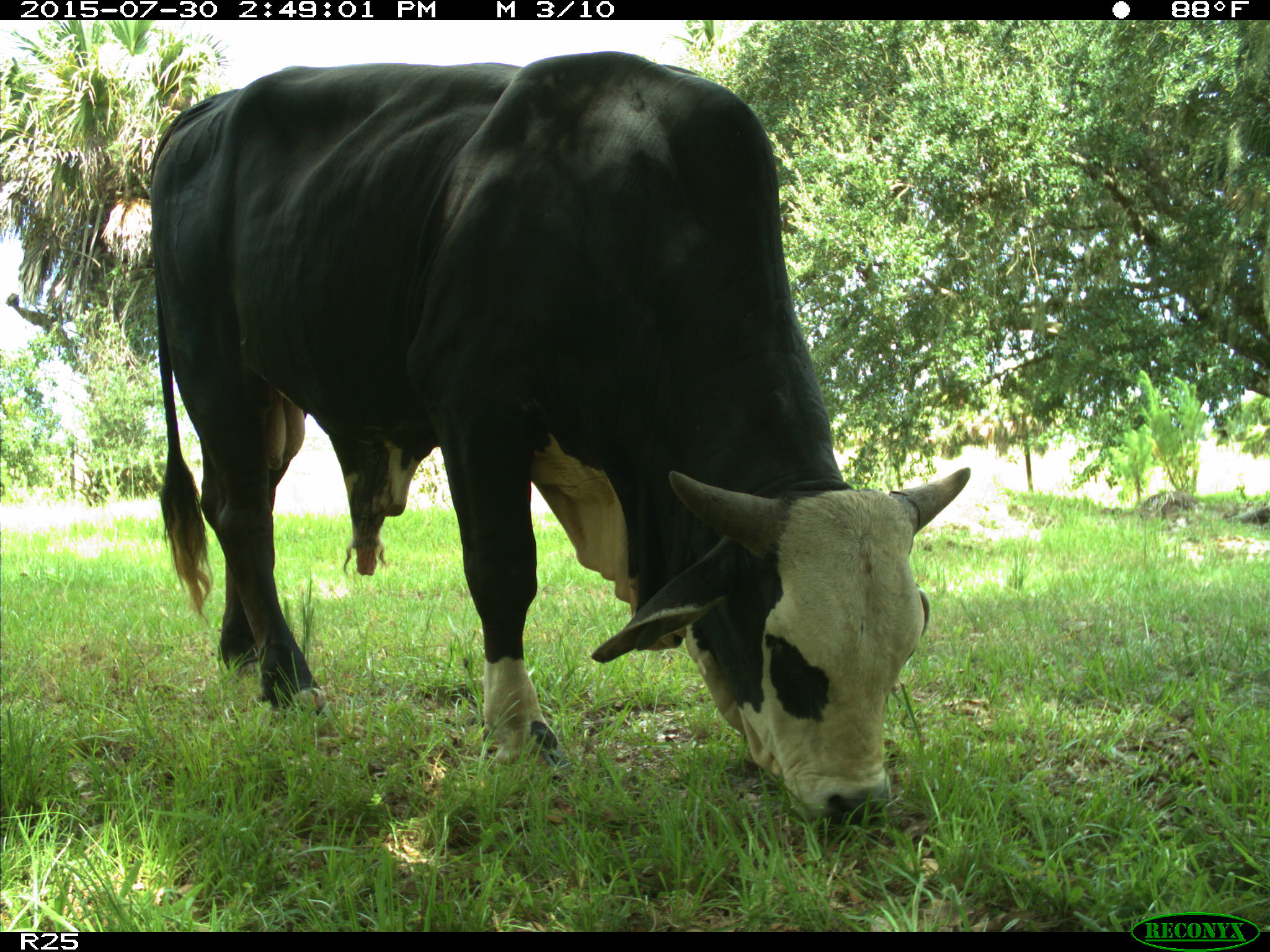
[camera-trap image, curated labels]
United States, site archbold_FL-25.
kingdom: Animalia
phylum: Chordata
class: Mammalia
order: Artiodactyla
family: Bovidae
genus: Bos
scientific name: Bos taurus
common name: domestic cow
Bos taurus (domestic cow).